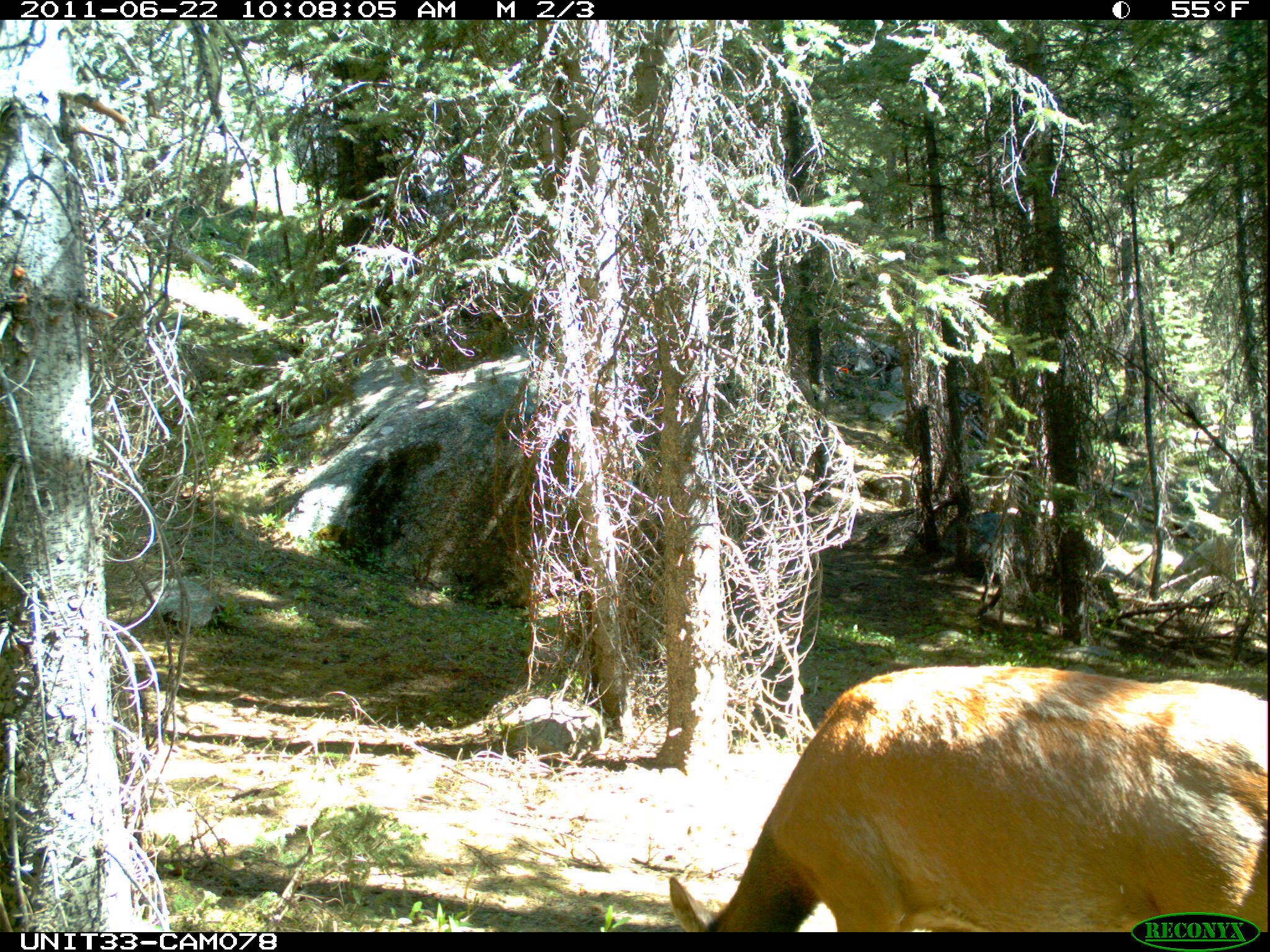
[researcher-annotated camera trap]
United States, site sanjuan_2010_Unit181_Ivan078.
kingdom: Animalia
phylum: Chordata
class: Mammalia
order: Artiodactyla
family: Cervidae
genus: Cervus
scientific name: Cervus elaphus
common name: red deer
Cervus elaphus (red deer).